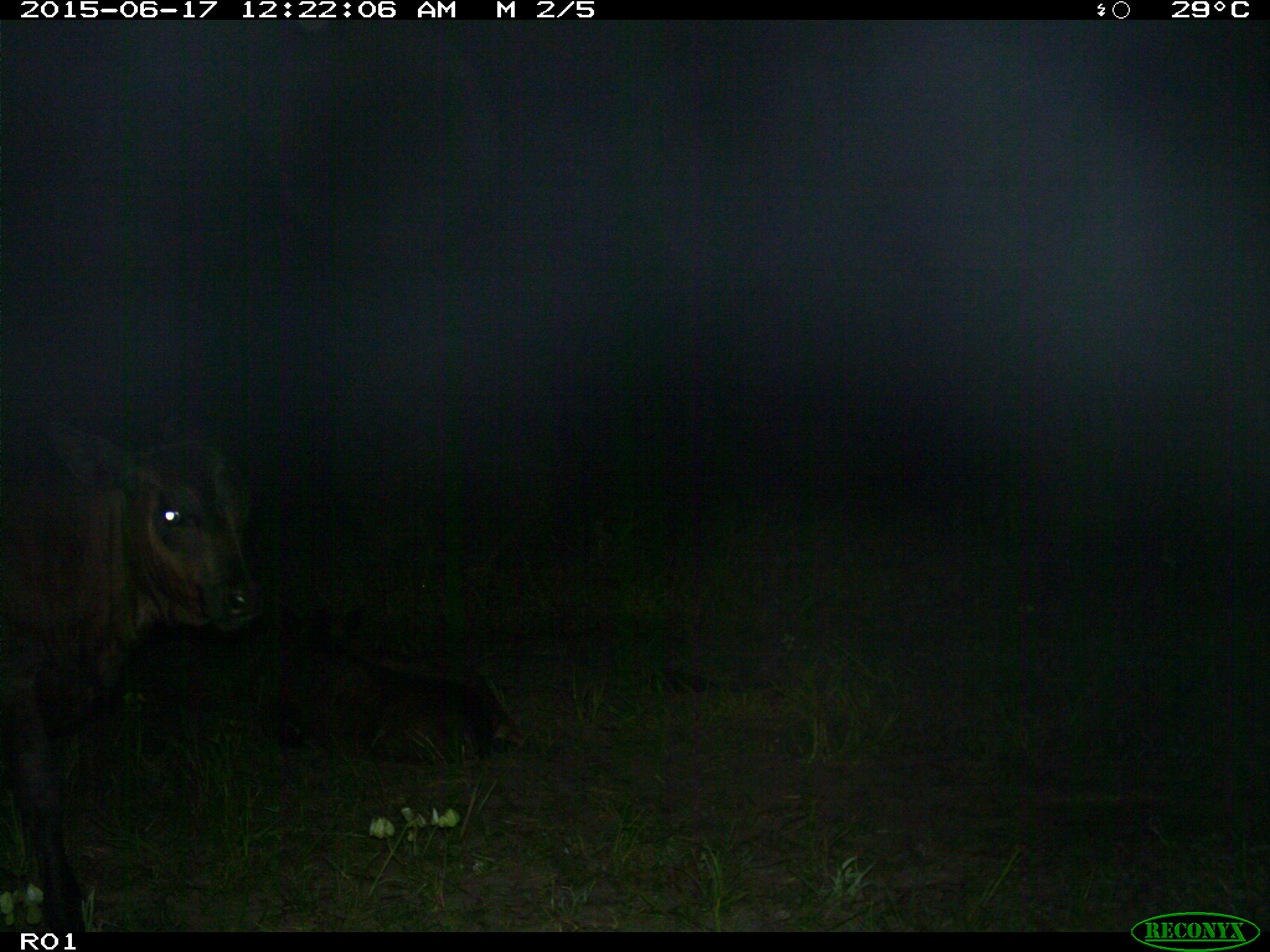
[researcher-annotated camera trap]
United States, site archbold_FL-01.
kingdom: Animalia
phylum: Chordata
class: Mammalia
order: Artiodactyla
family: Bovidae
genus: Bos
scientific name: Bos taurus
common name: domestic cow